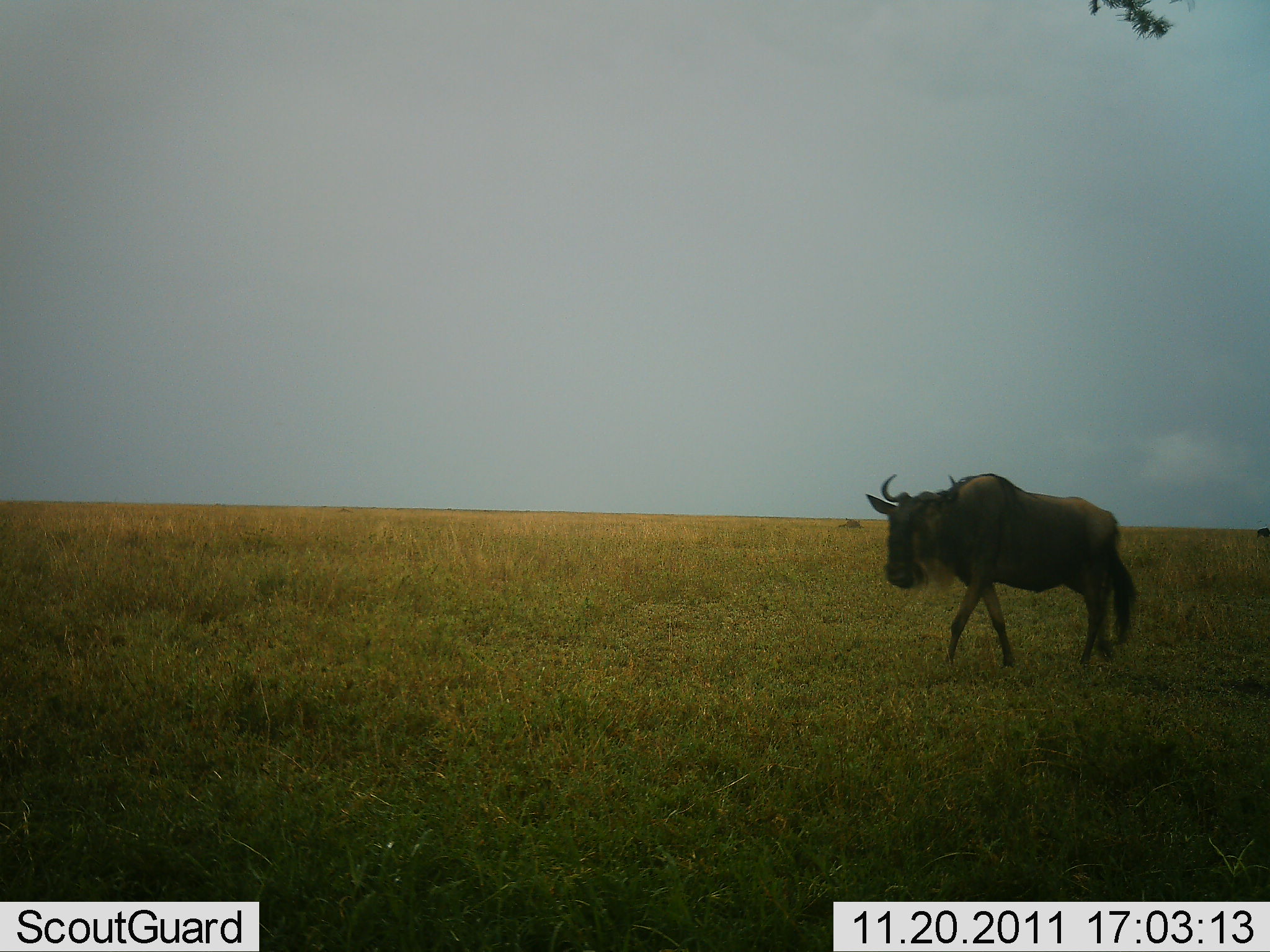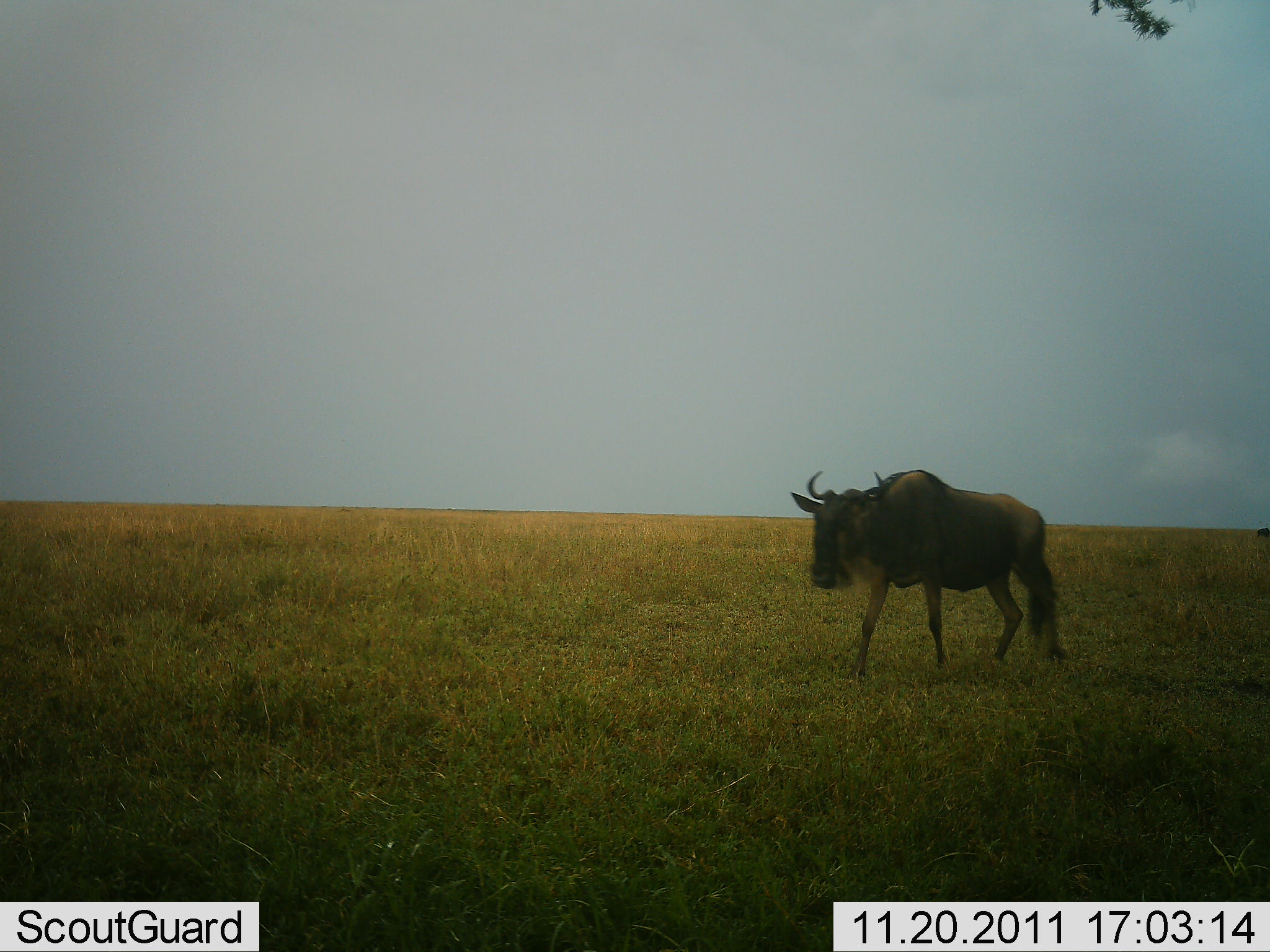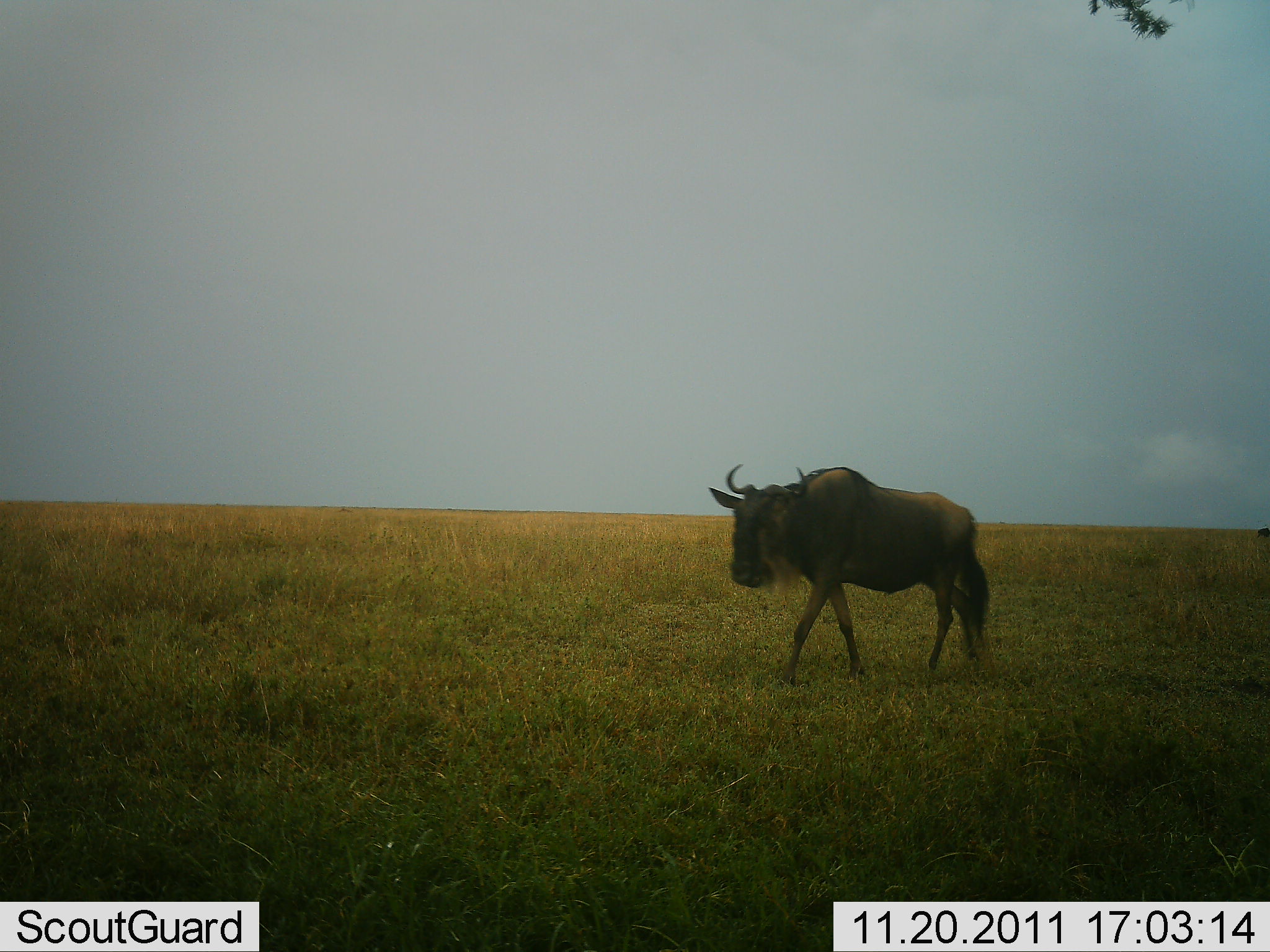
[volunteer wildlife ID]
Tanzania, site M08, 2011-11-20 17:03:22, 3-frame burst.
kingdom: Animalia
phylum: Chordata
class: Mammalia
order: Artiodactyla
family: Bovidae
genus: Connochaetes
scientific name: Connochaetes taurinus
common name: blue wildebeest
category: wildebeest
Wildebeest (blue wildebeest) (Connochaetes taurinus), count 1. Behavior (volunteer vote fractions): standing 0%, resting 0%, moving 100%, interacting 0%. Young present (vote fraction): 0%. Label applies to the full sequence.